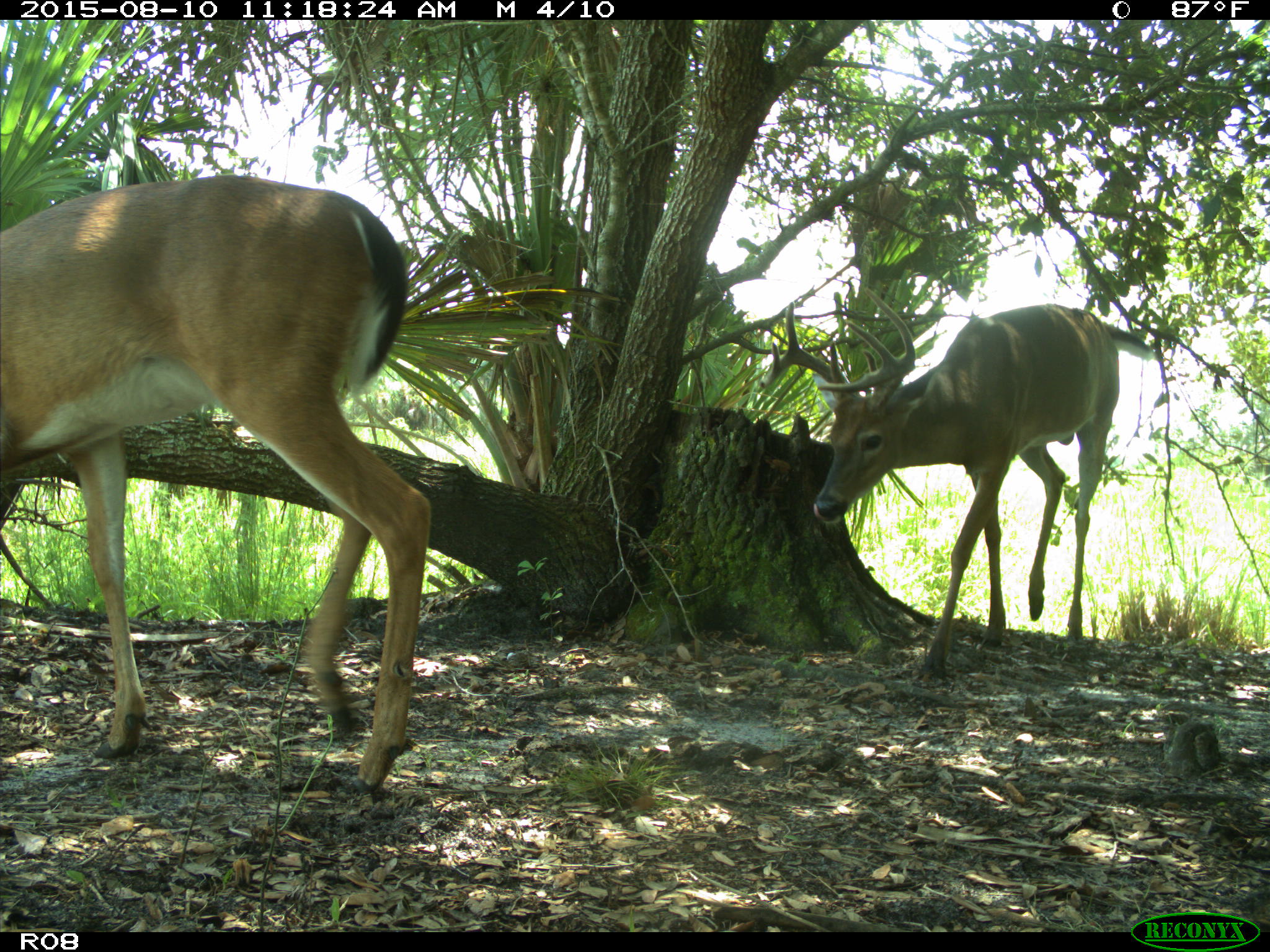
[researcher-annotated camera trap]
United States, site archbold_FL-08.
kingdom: Animalia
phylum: Chordata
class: Mammalia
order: Artiodactyla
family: Cervidae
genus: Odocoileus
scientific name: Odocoileus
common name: deer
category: unidentified deer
Unidentified deer (deer) (Odocoileus).